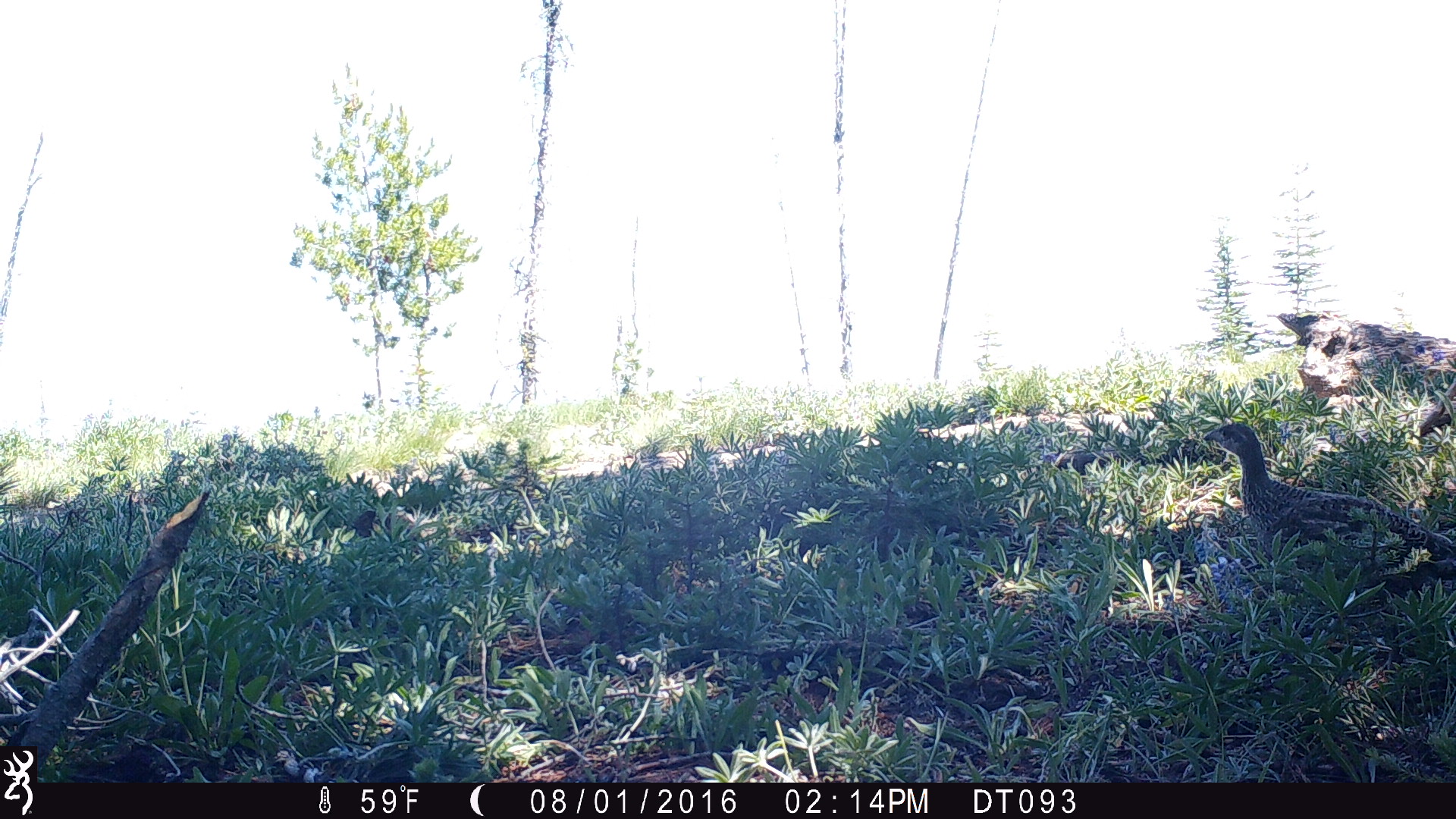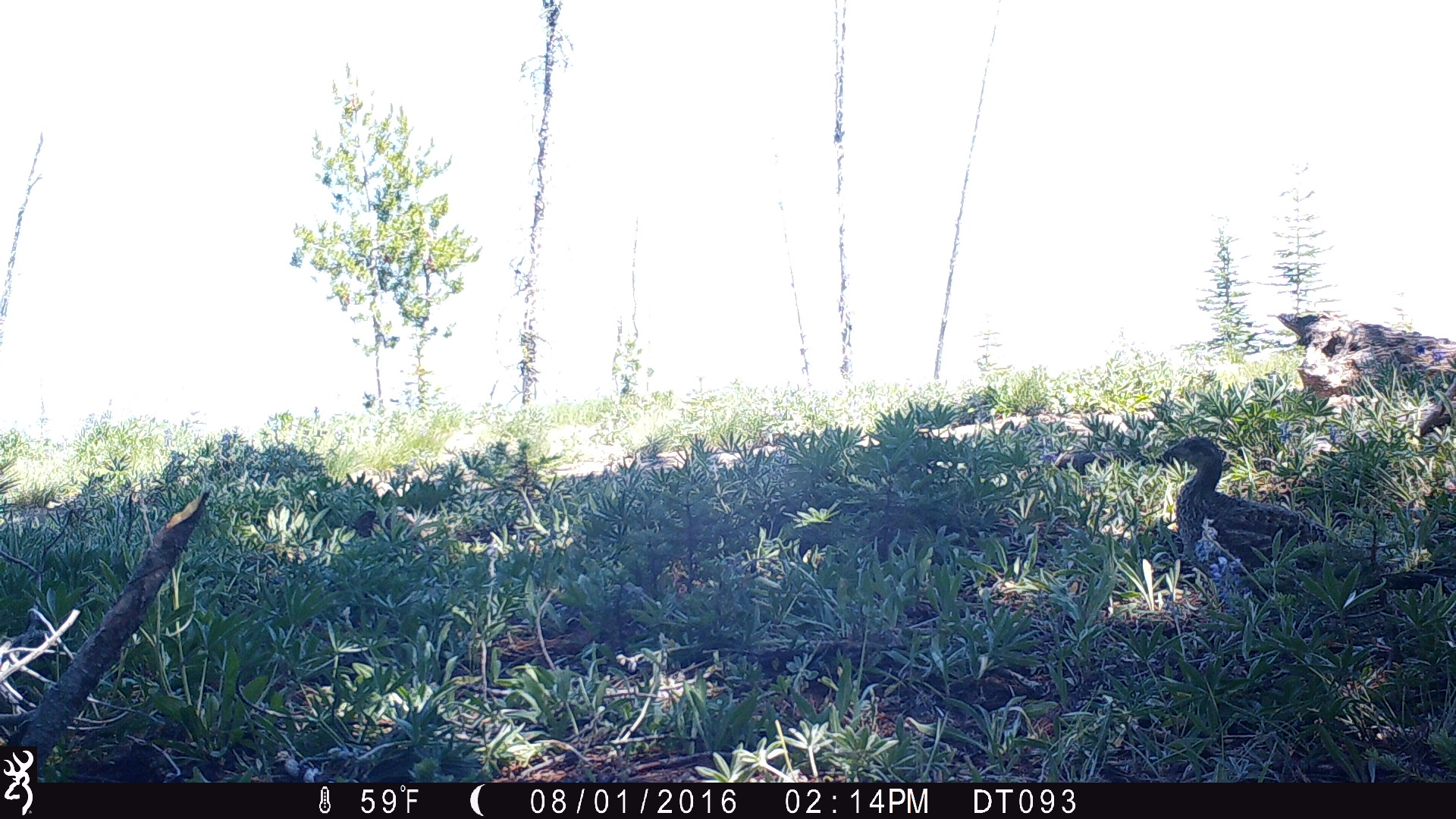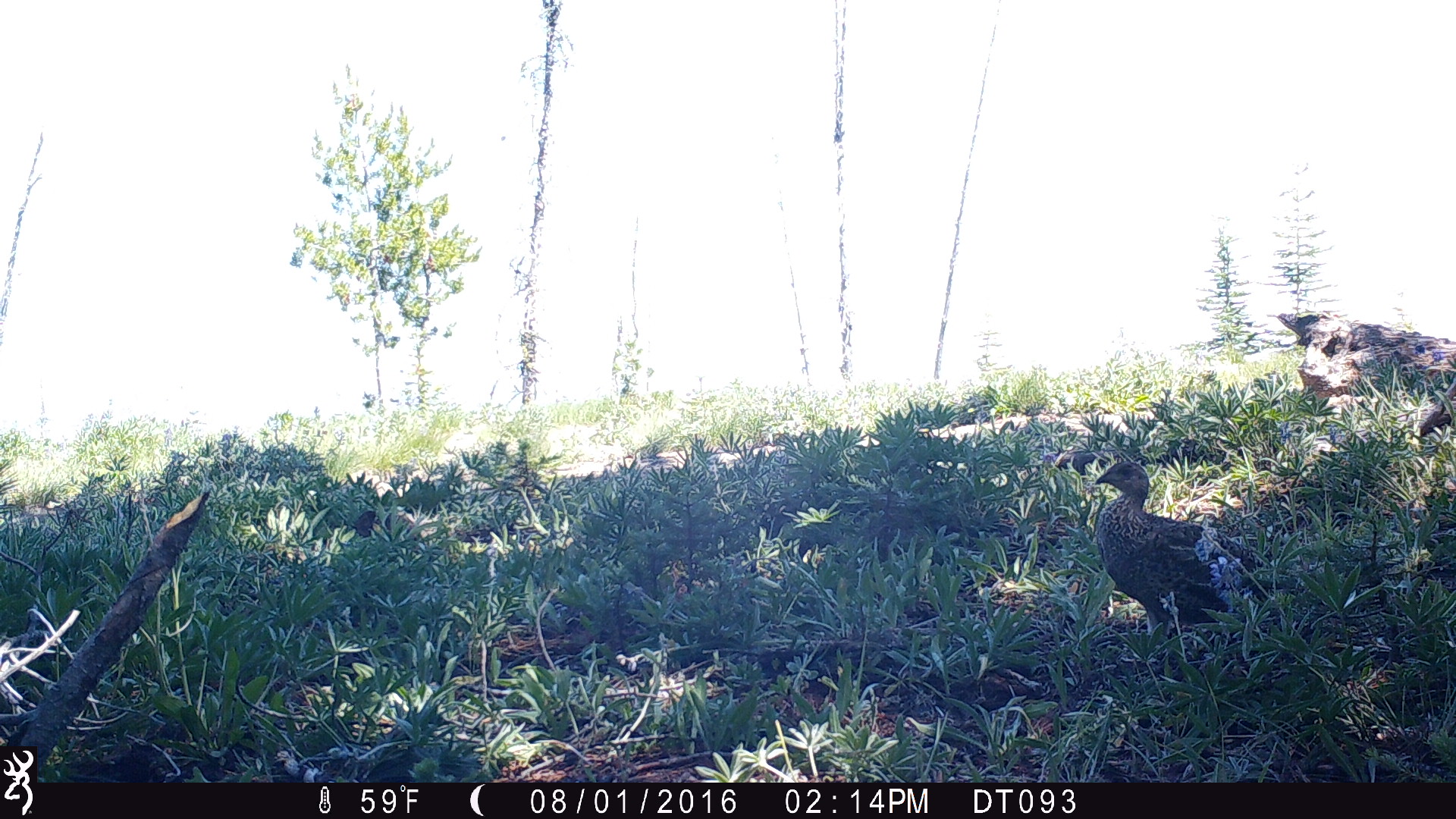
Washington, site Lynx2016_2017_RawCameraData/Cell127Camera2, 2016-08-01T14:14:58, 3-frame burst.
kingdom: Animalia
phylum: Chordata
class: Aves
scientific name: Aves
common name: birds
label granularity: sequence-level